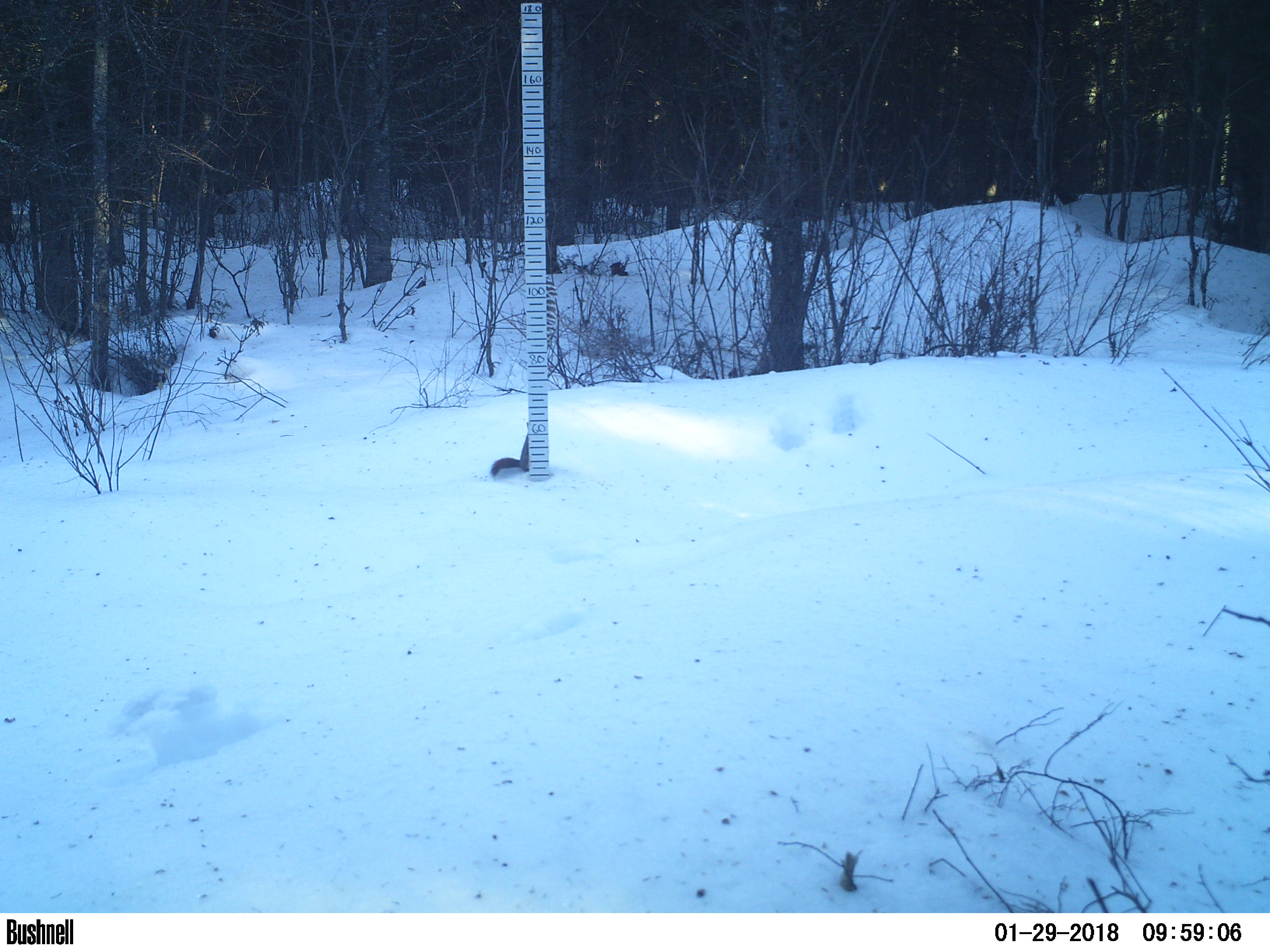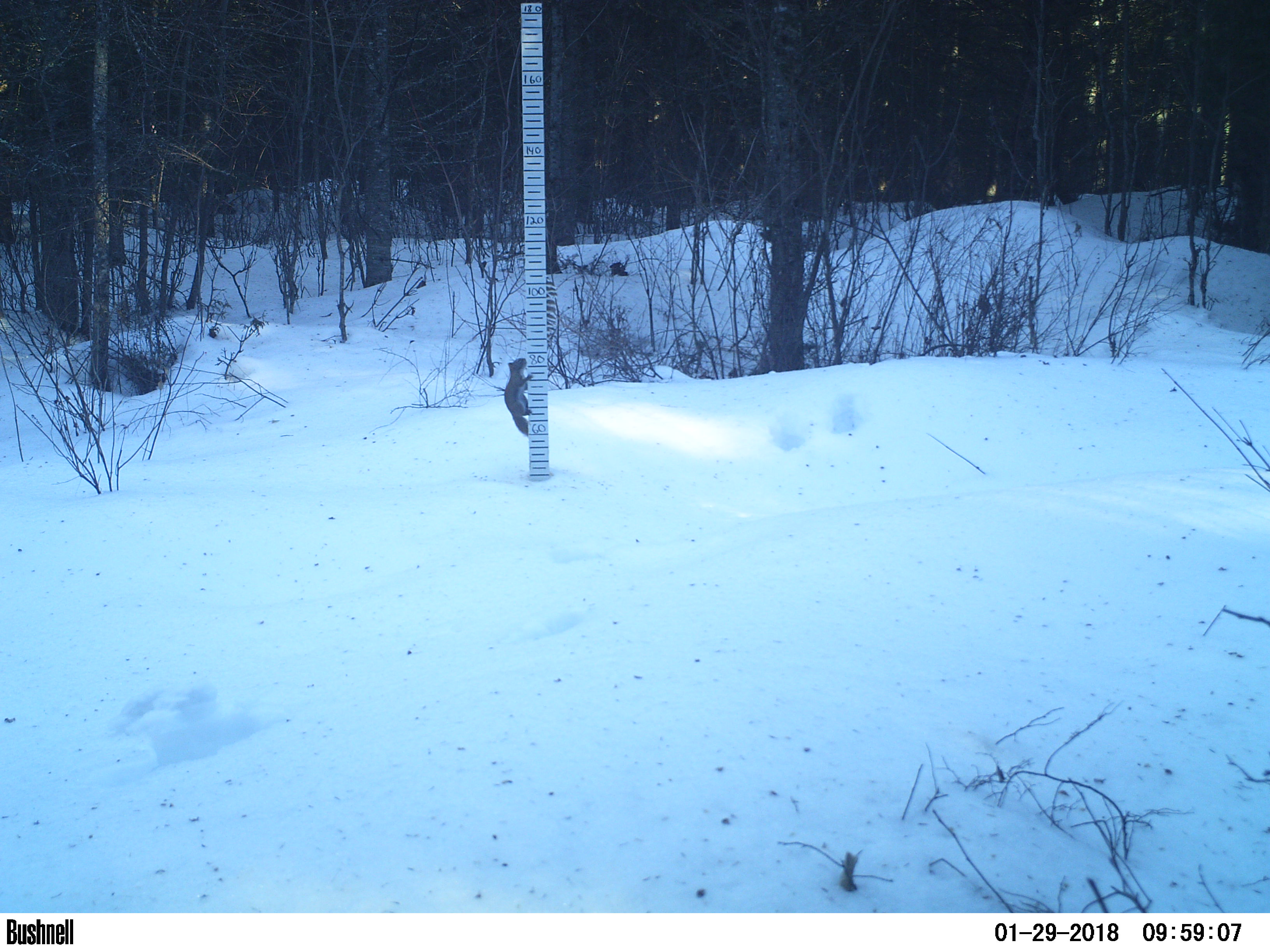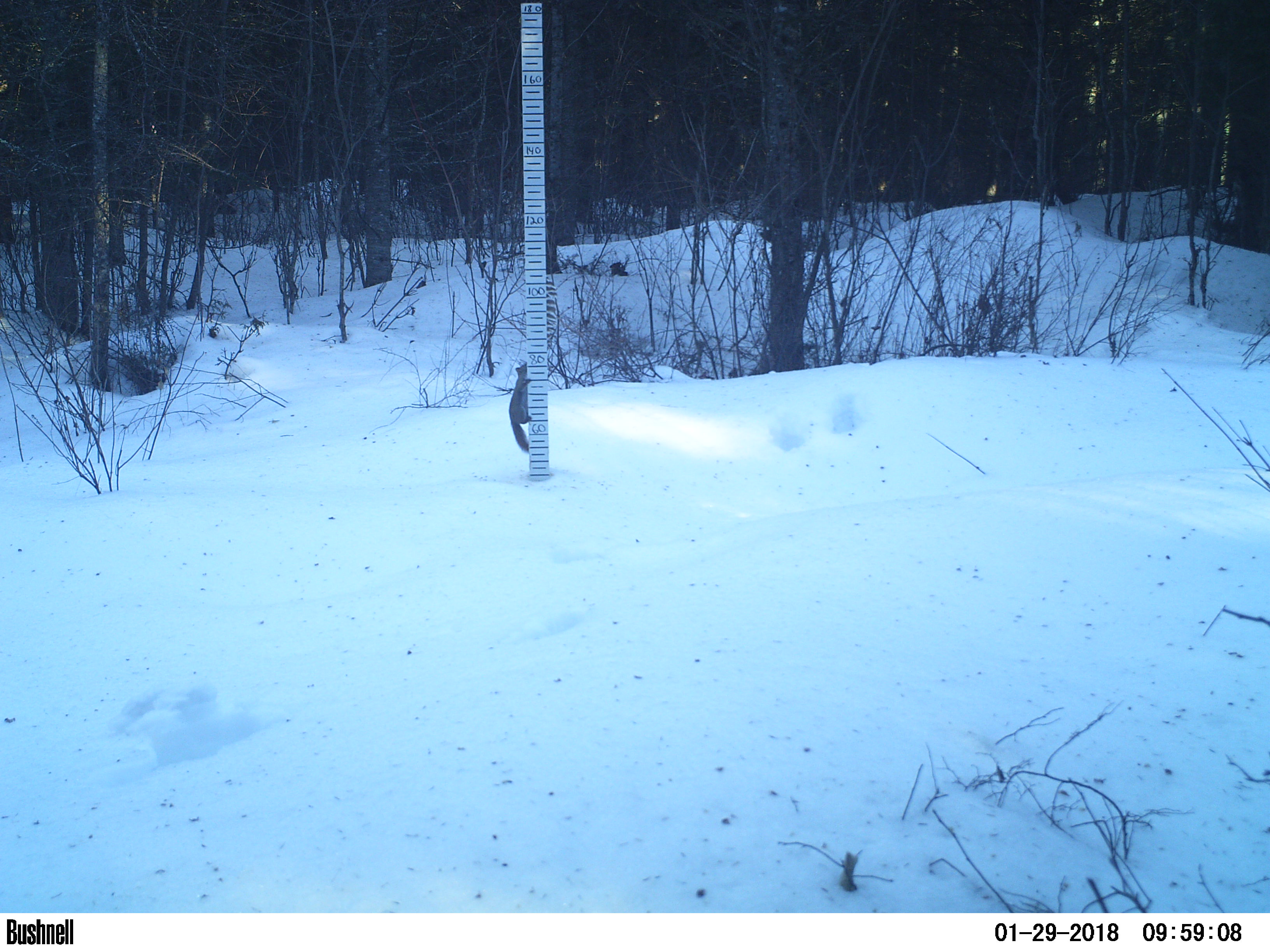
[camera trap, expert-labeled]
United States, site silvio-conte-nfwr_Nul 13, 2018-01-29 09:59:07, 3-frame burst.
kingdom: Animalia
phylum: Chordata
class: Mammalia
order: Rodentia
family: Sciuridae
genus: Tamiasciurus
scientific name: Tamiasciurus hudsonicus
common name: red squirrel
Red squirrel (Tamiasciurus hudsonicus).